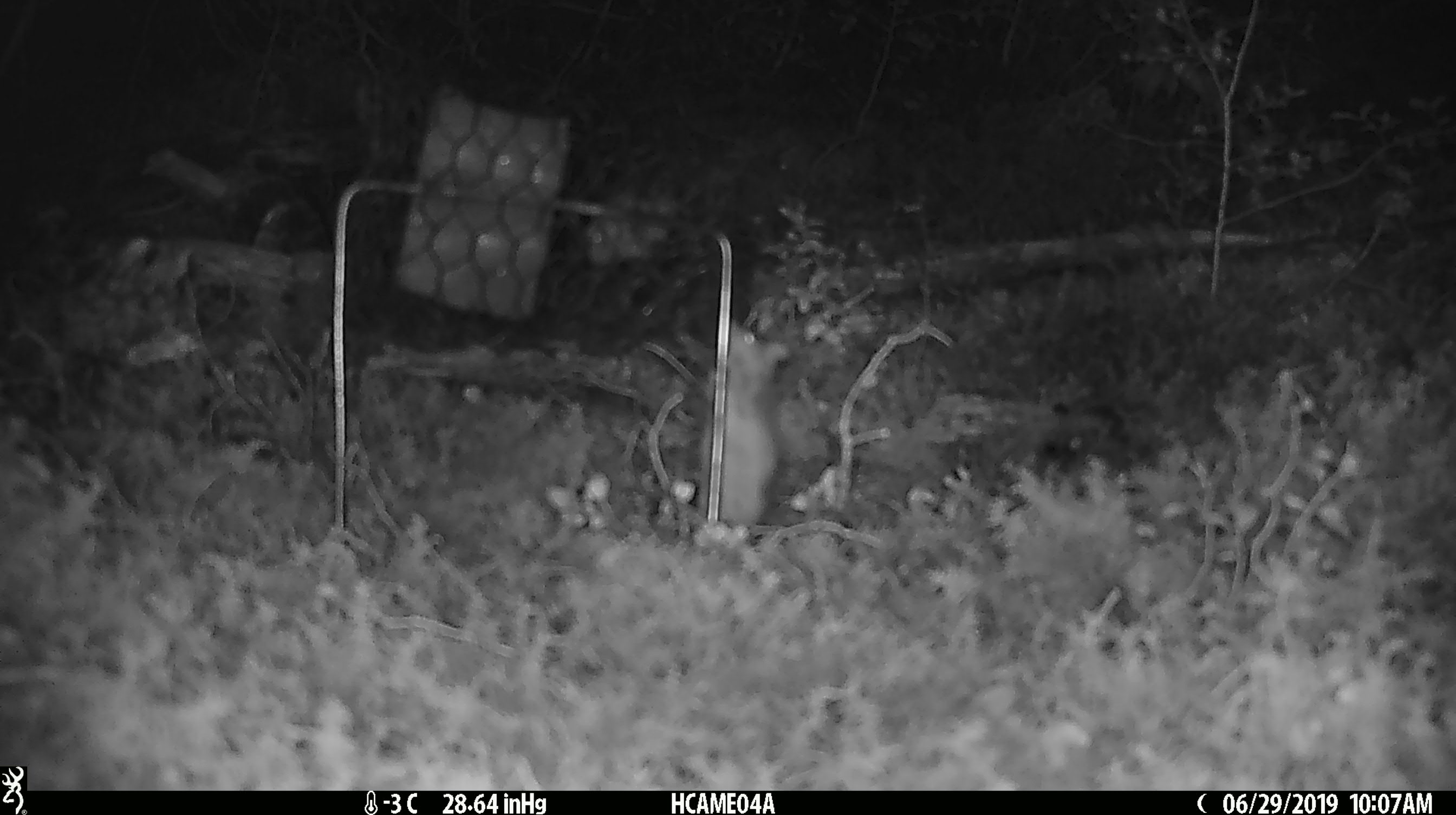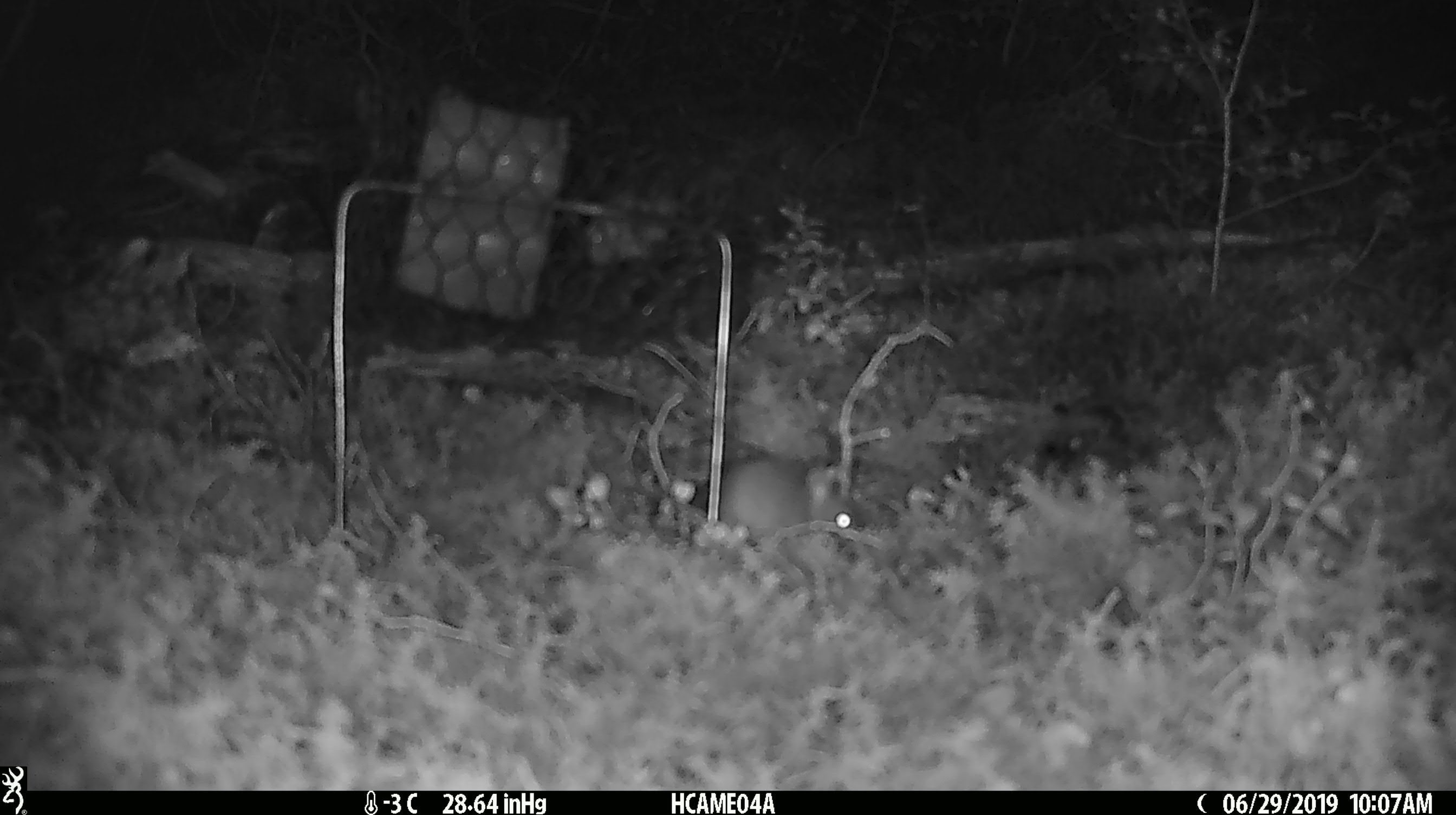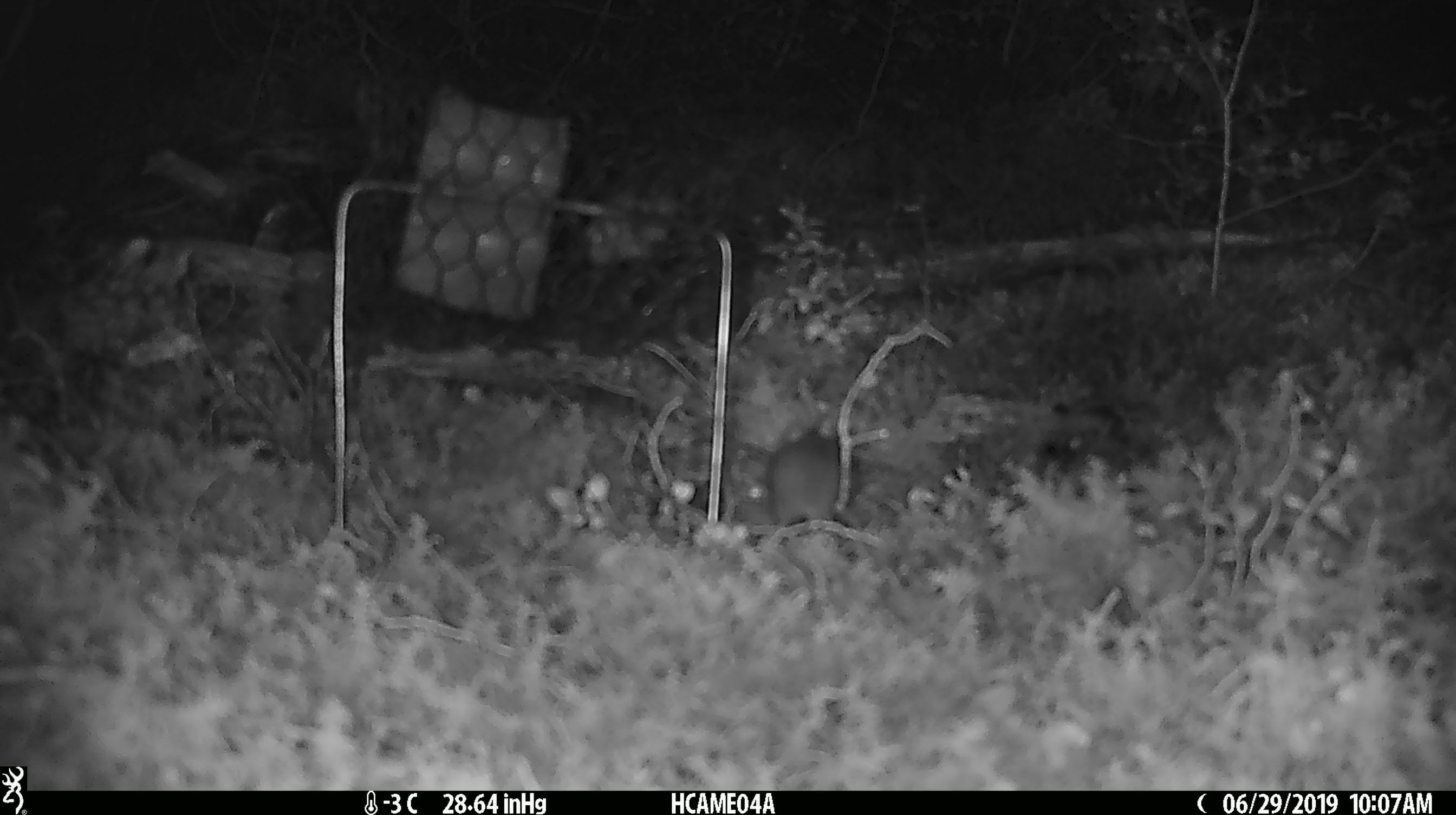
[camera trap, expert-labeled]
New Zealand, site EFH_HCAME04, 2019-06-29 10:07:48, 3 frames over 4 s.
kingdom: Animalia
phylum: Chordata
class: Mammalia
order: Rodentia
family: Muridae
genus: Mus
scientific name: Mus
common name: mouse